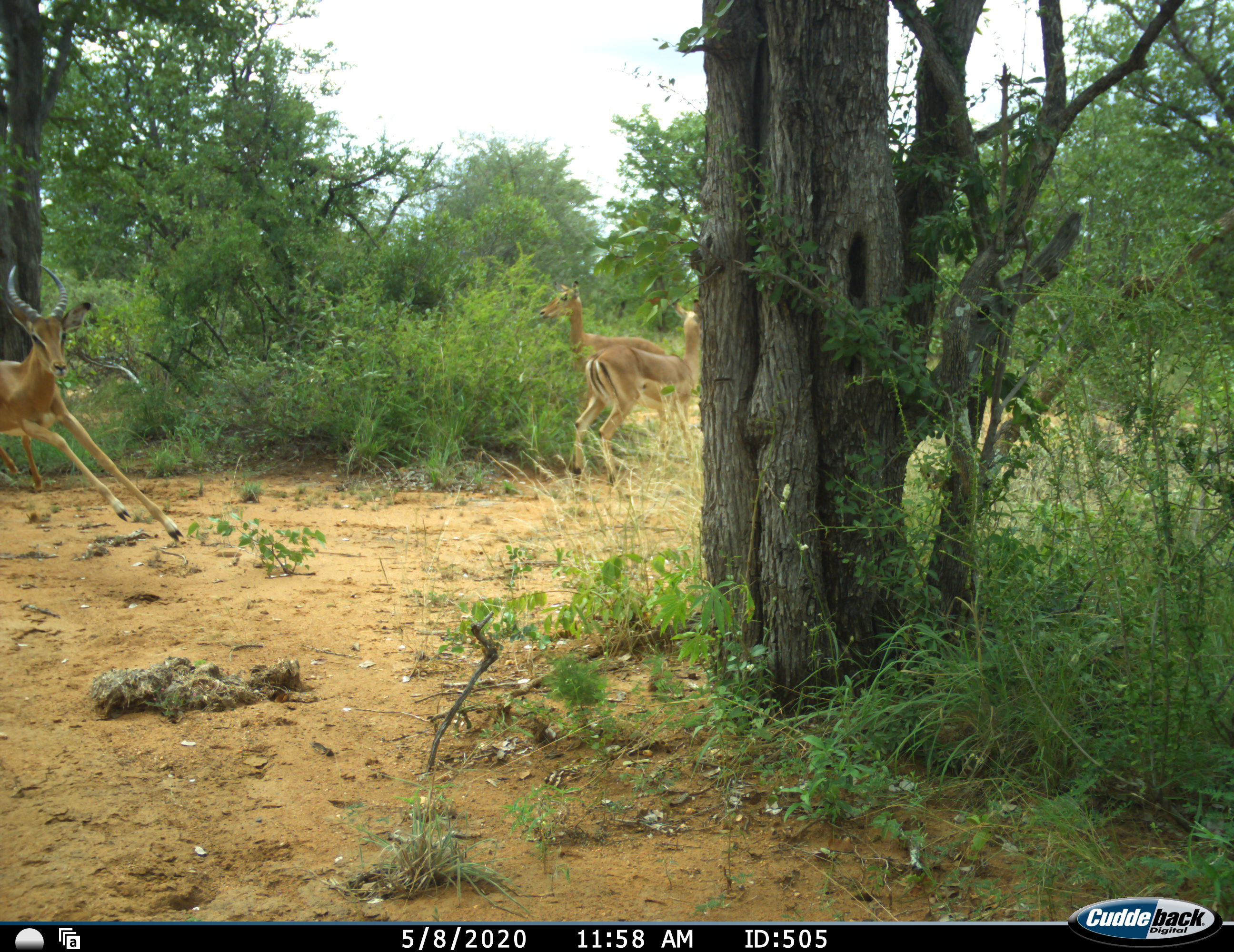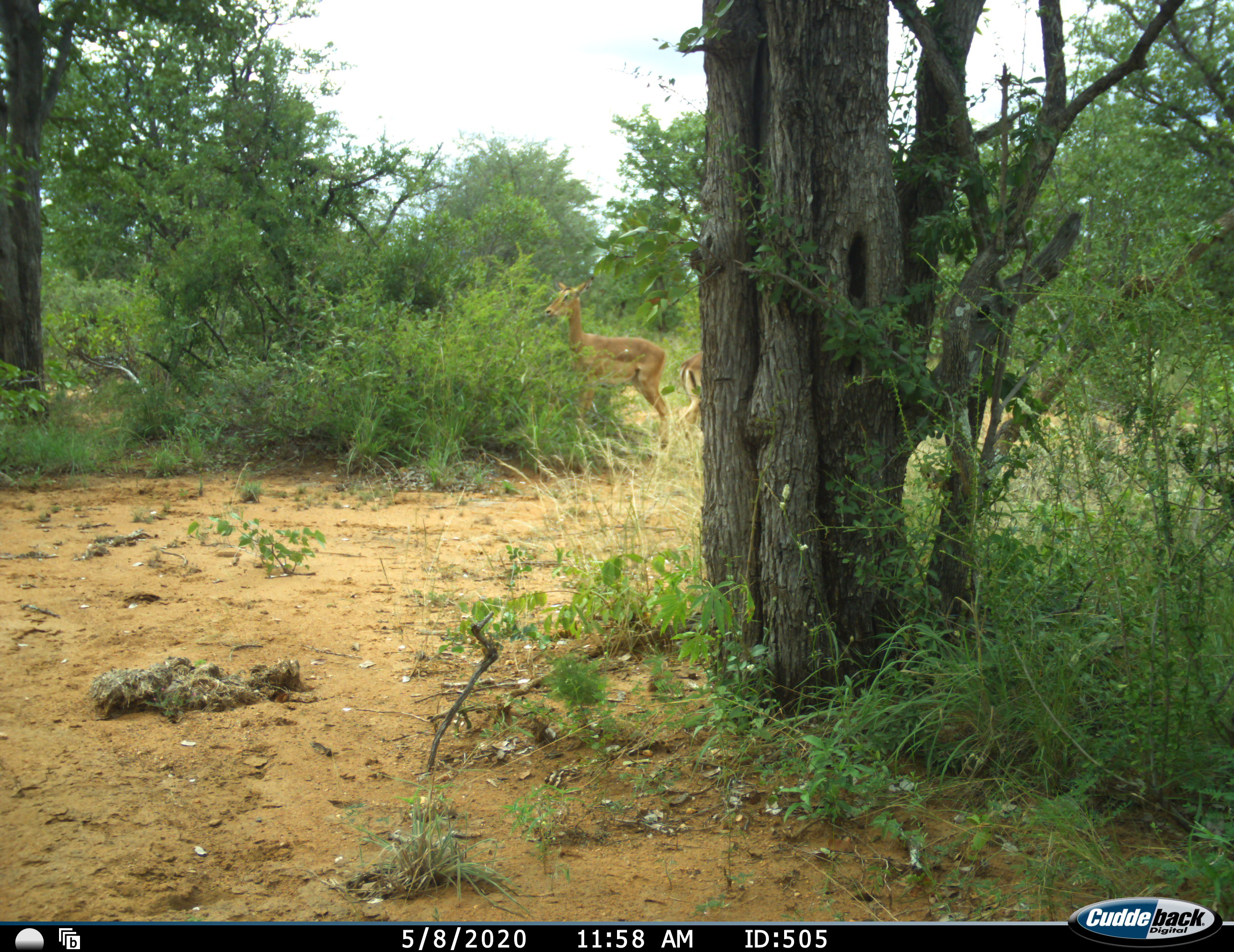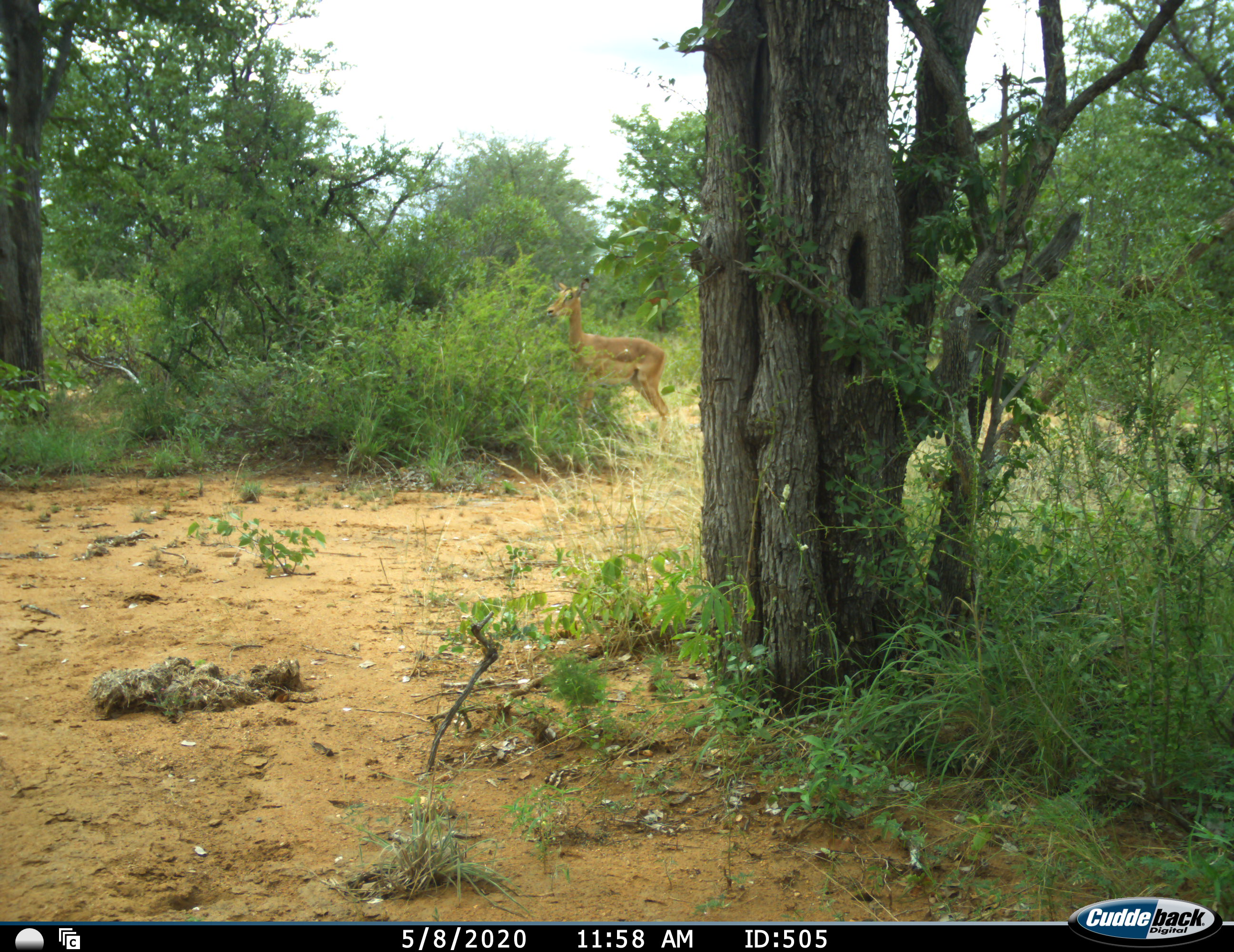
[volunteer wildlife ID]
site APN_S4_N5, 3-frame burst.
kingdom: Animalia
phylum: Chordata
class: Mammalia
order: Artiodactyla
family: Bovidae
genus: Aepyceros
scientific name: Aepyceros melampus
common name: impala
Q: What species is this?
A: Impala (Aepyceros melampus).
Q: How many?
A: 3.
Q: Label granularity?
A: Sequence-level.